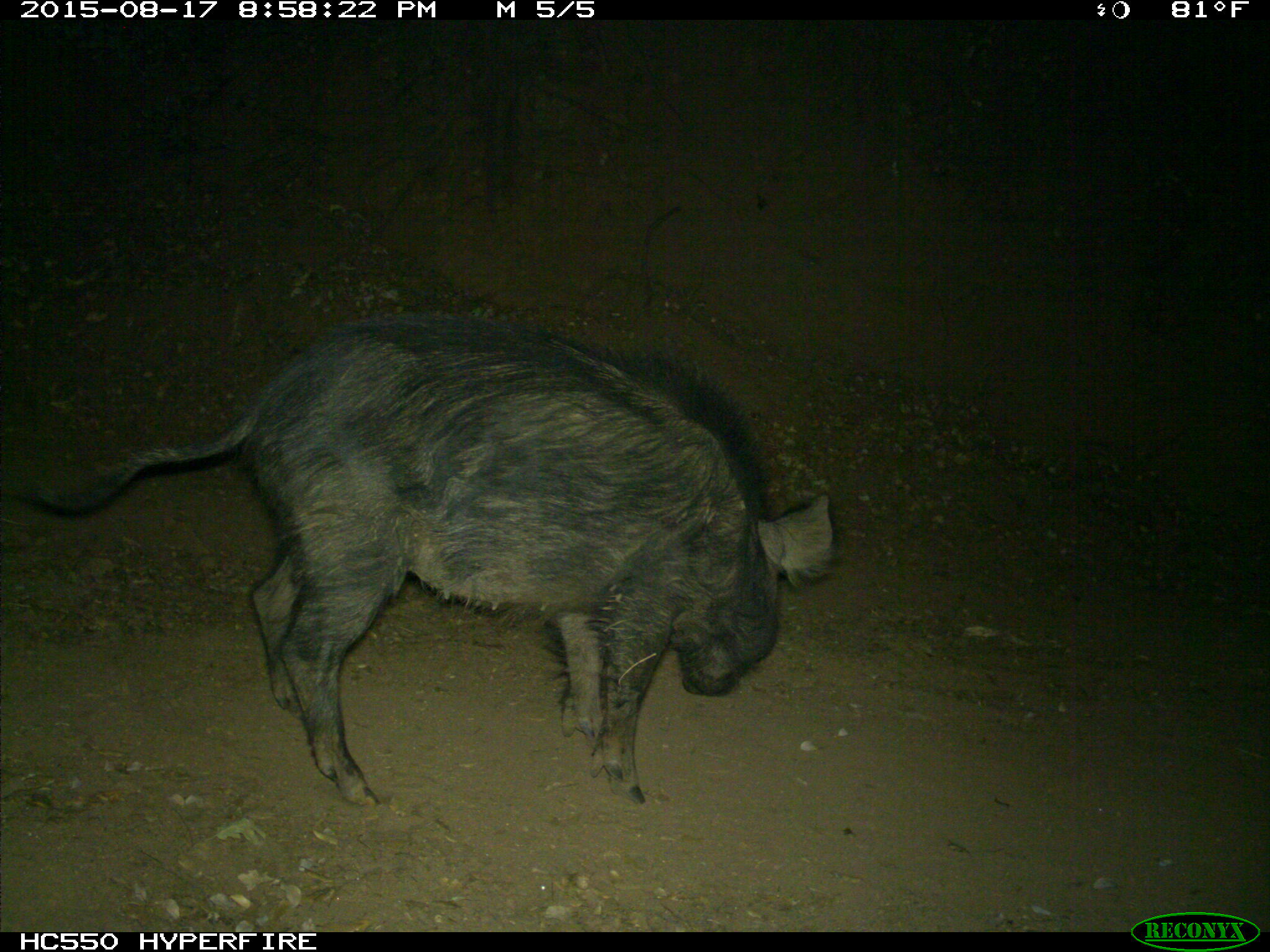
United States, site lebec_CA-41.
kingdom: Animalia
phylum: Chordata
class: Mammalia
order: Artiodactyla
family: Suidae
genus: Sus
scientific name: Sus scrofa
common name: wild boar